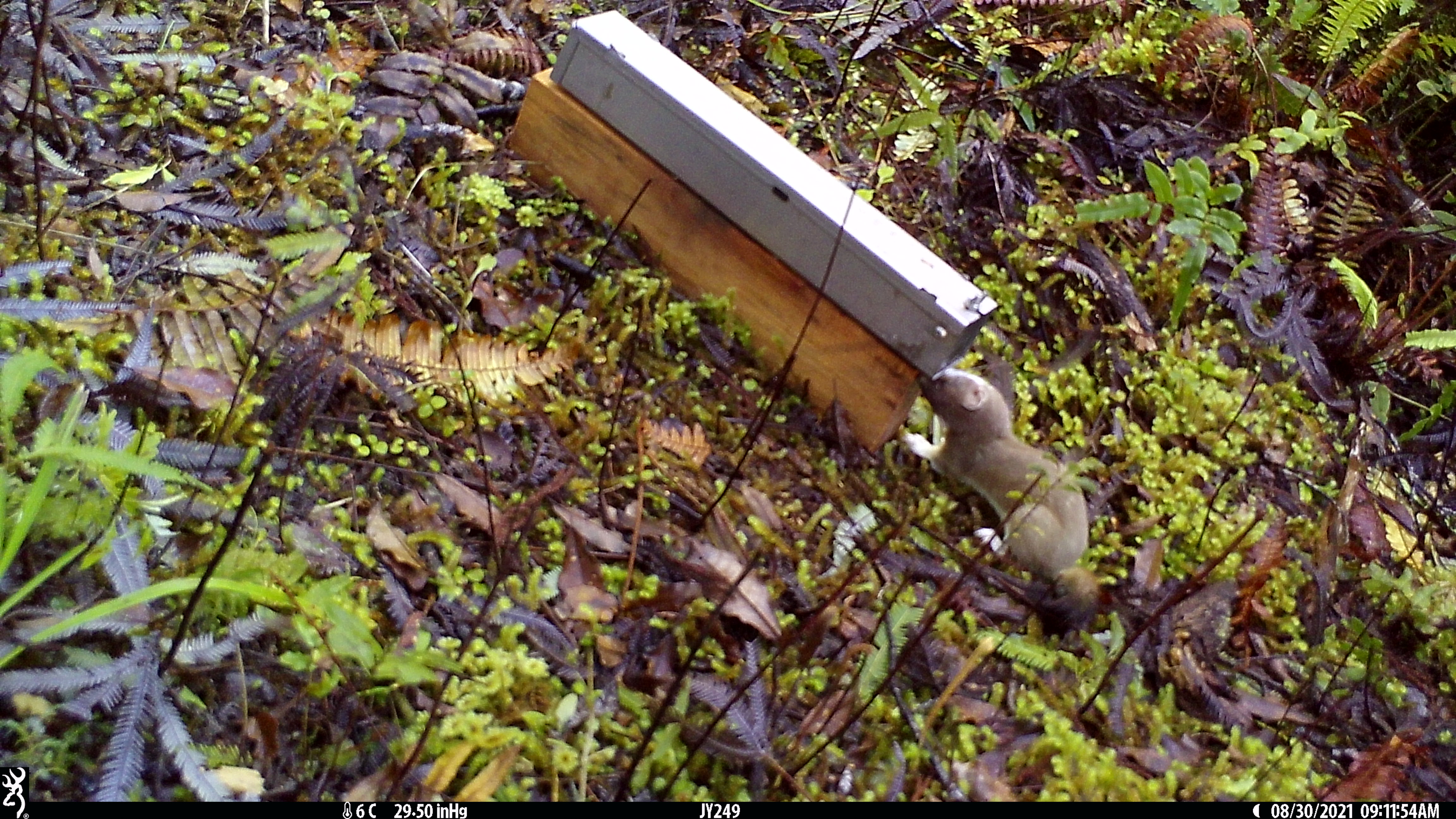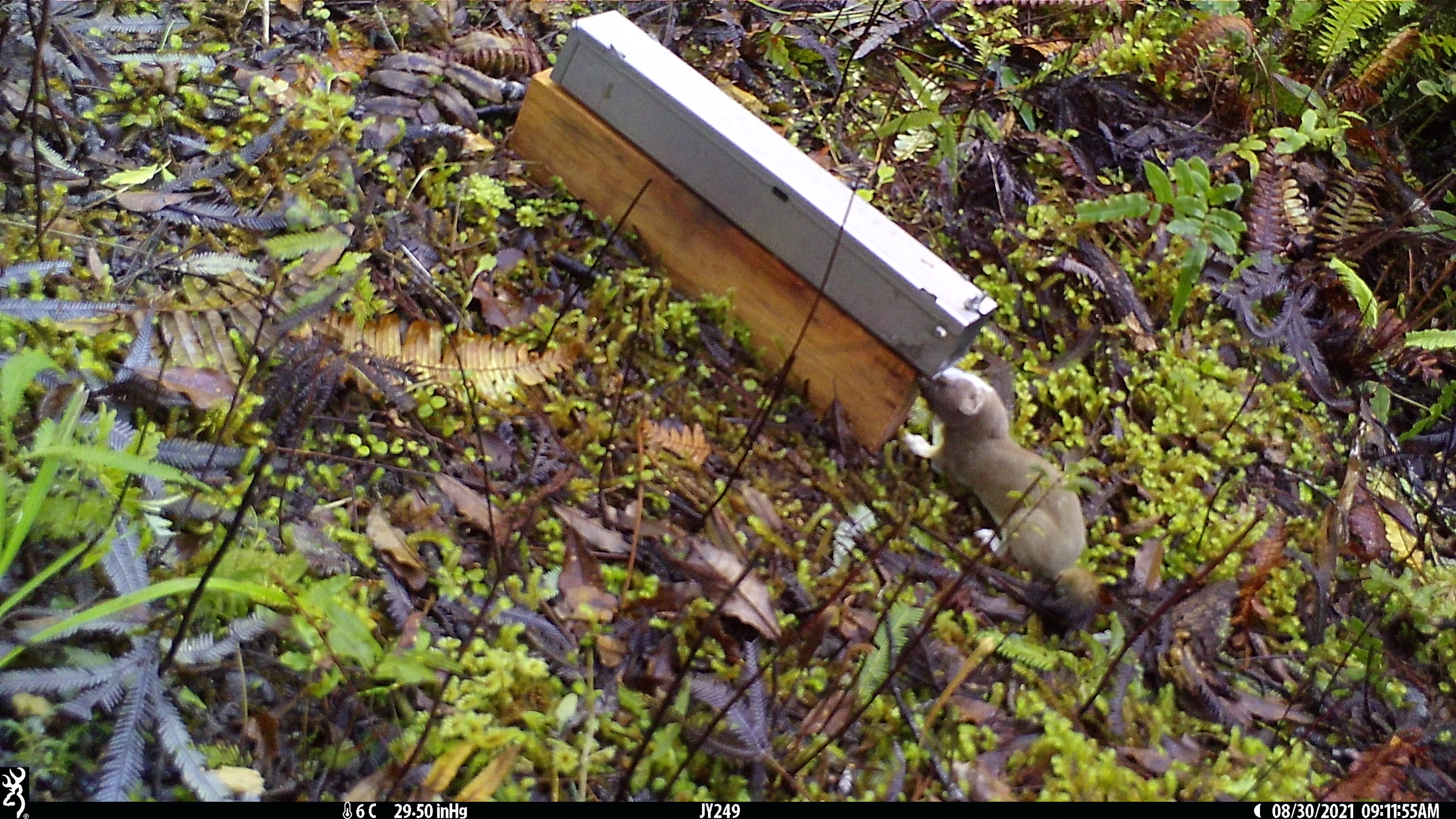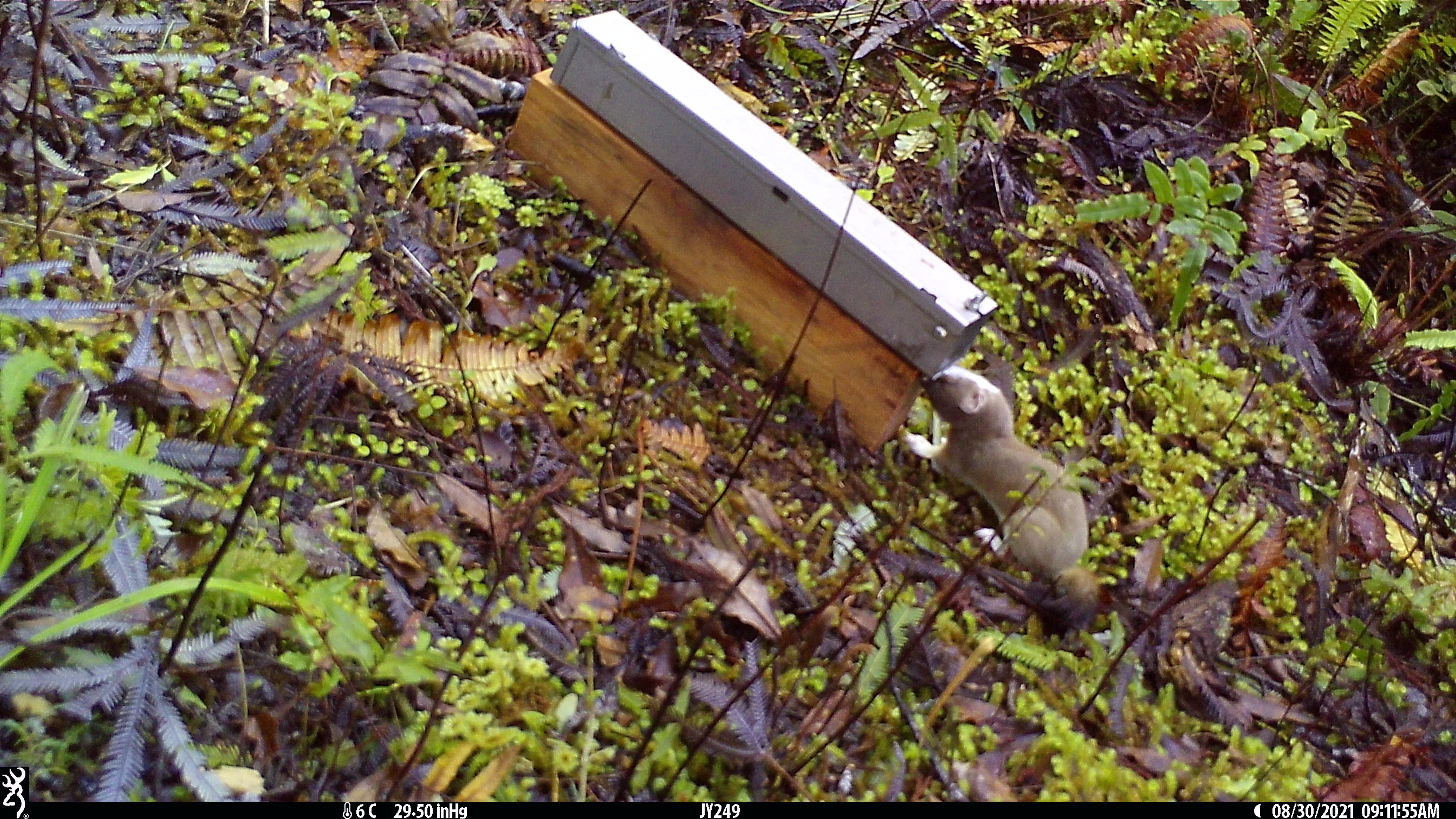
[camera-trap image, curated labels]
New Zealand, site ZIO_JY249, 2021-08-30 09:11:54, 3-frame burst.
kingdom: Animalia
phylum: Chordata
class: Mammalia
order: Carnivora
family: Mustelidae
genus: Mustela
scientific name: Mustela erminea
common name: stoat